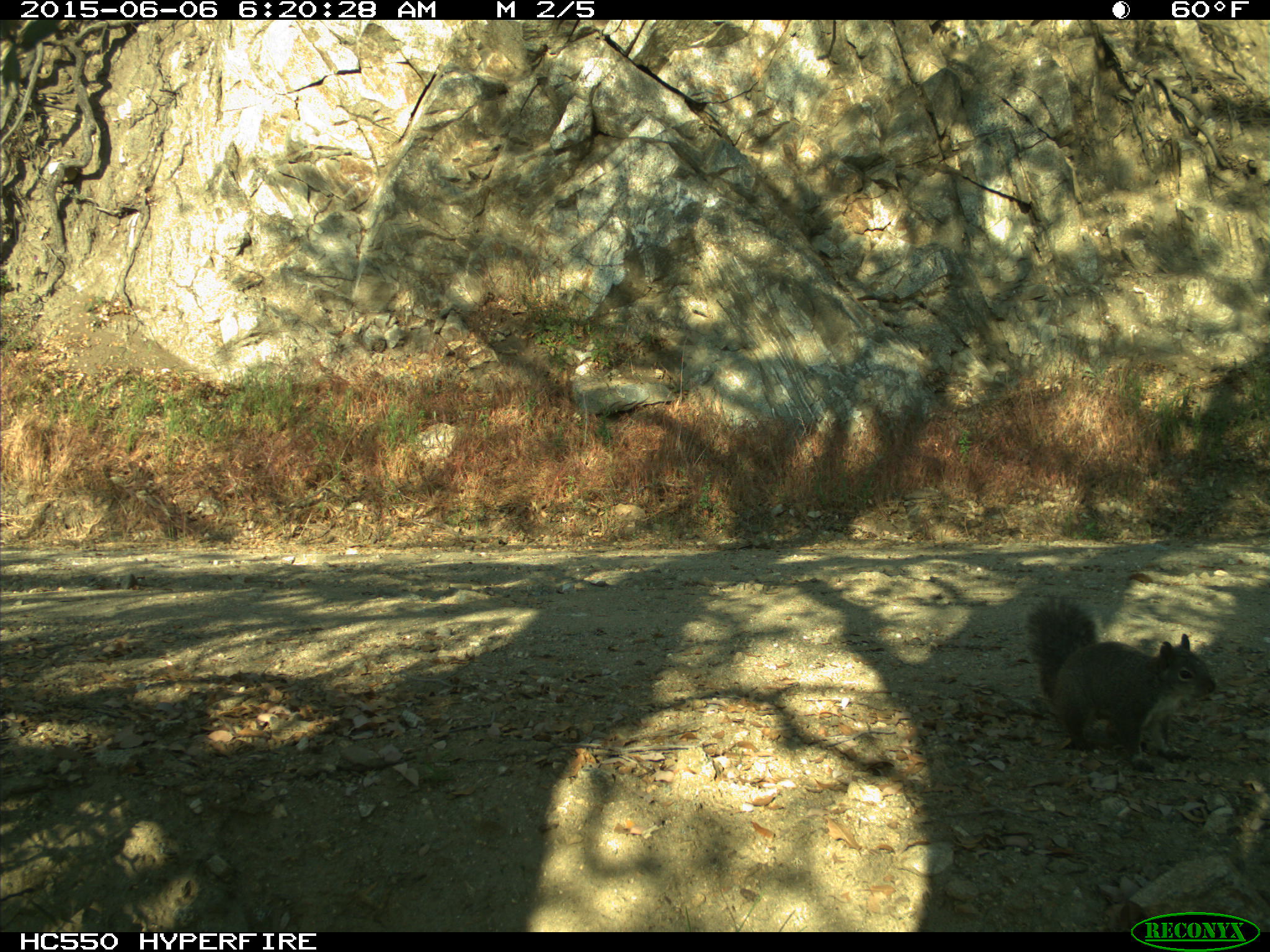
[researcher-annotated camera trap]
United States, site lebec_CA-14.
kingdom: Animalia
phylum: Chordata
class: Mammalia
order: Rodentia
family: Sciuridae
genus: Sciurus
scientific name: Sciurus carolinensis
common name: eastern gray squirrel